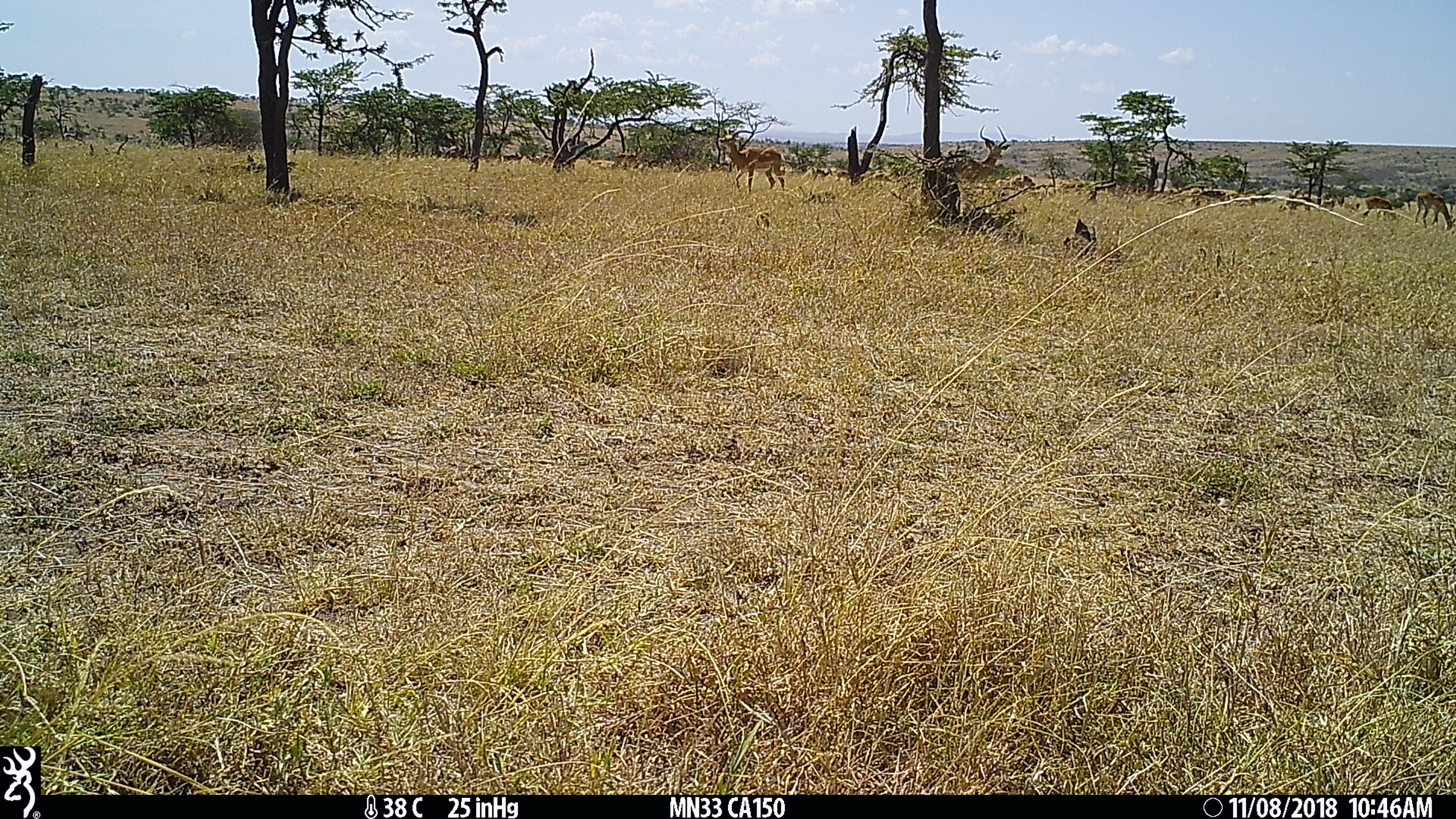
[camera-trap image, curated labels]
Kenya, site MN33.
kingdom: Animalia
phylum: Chordata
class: Mammalia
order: Artiodactyla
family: Bovidae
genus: Aepyceros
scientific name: Aepyceros melampus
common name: impala